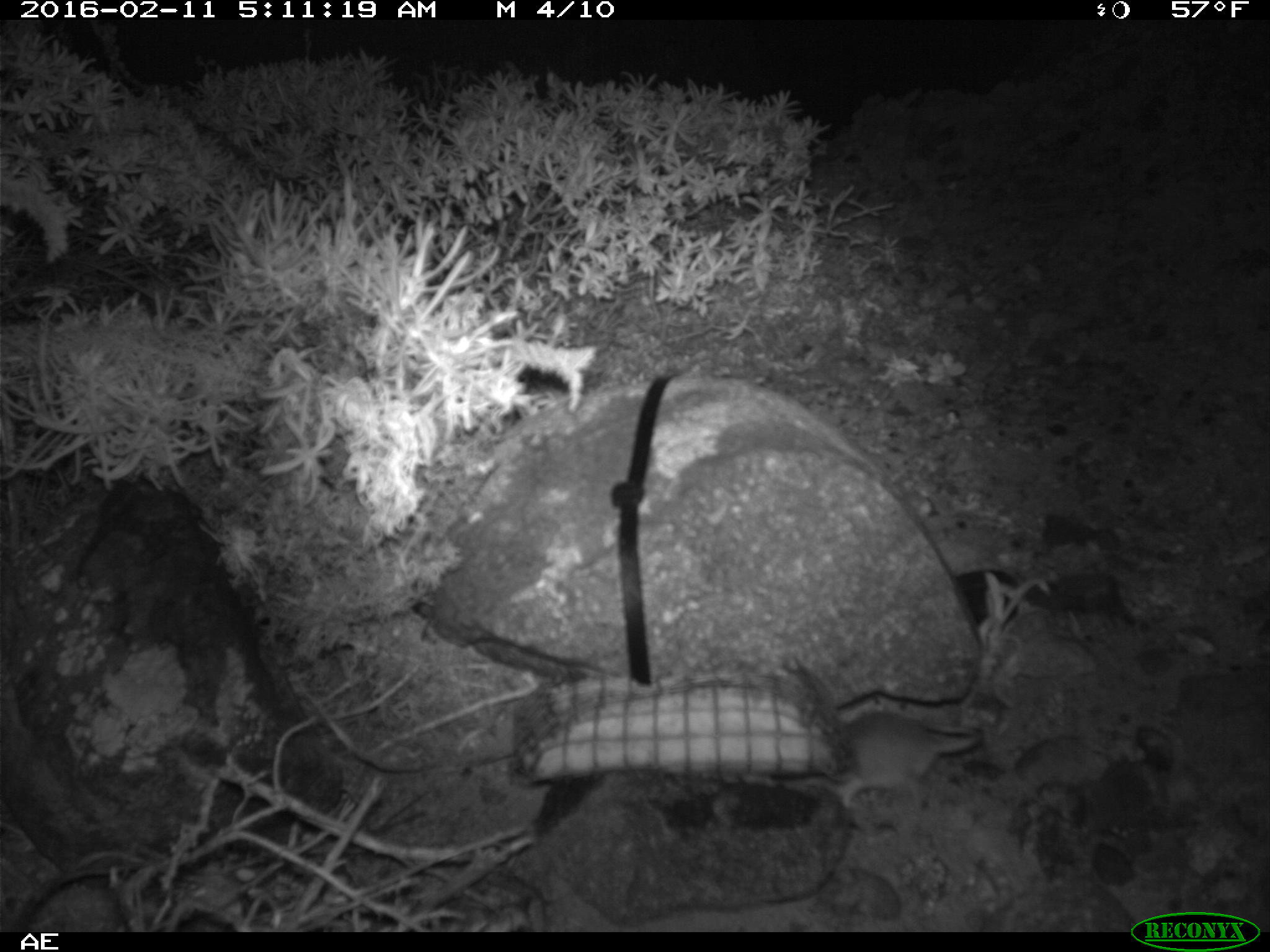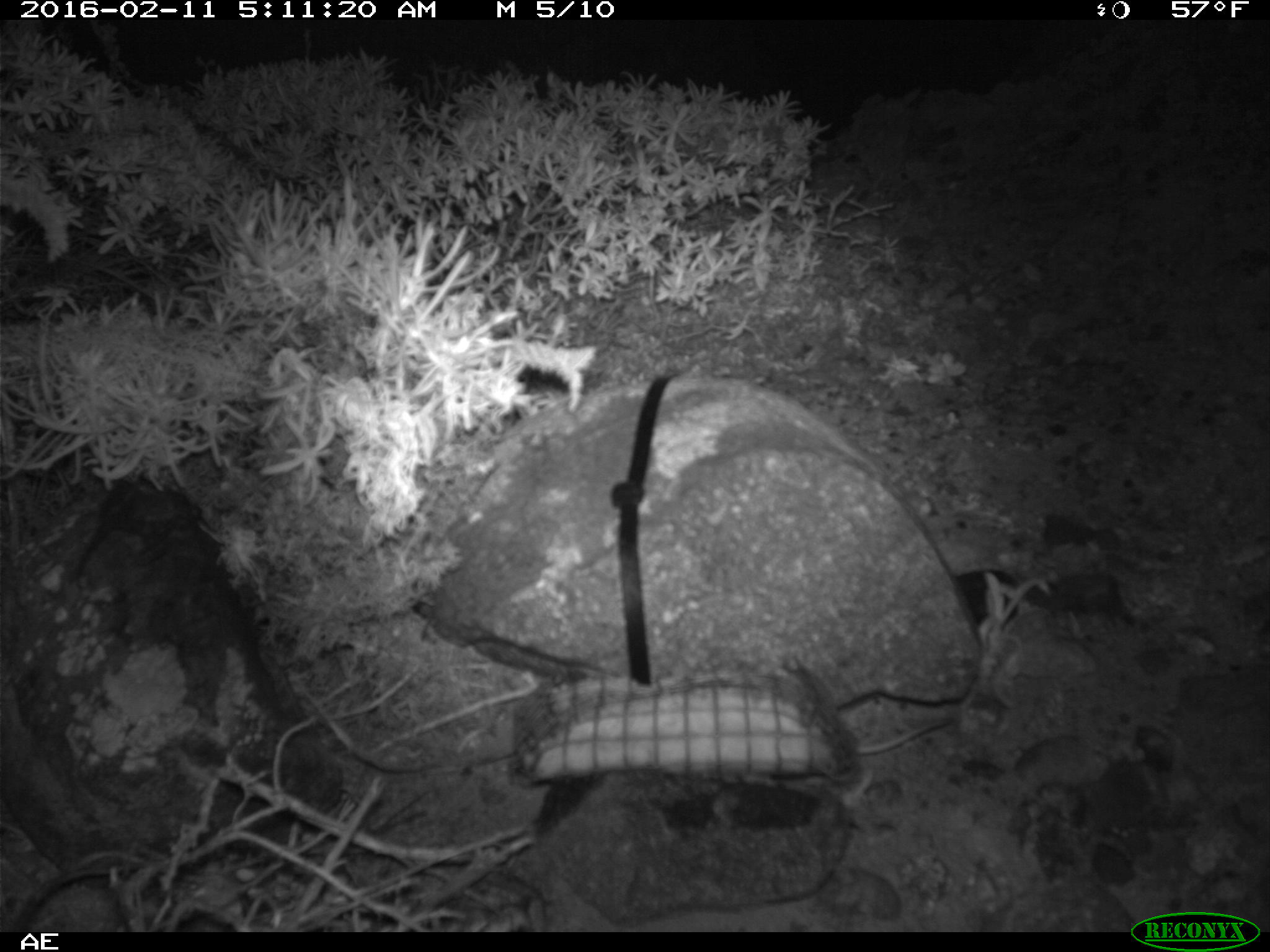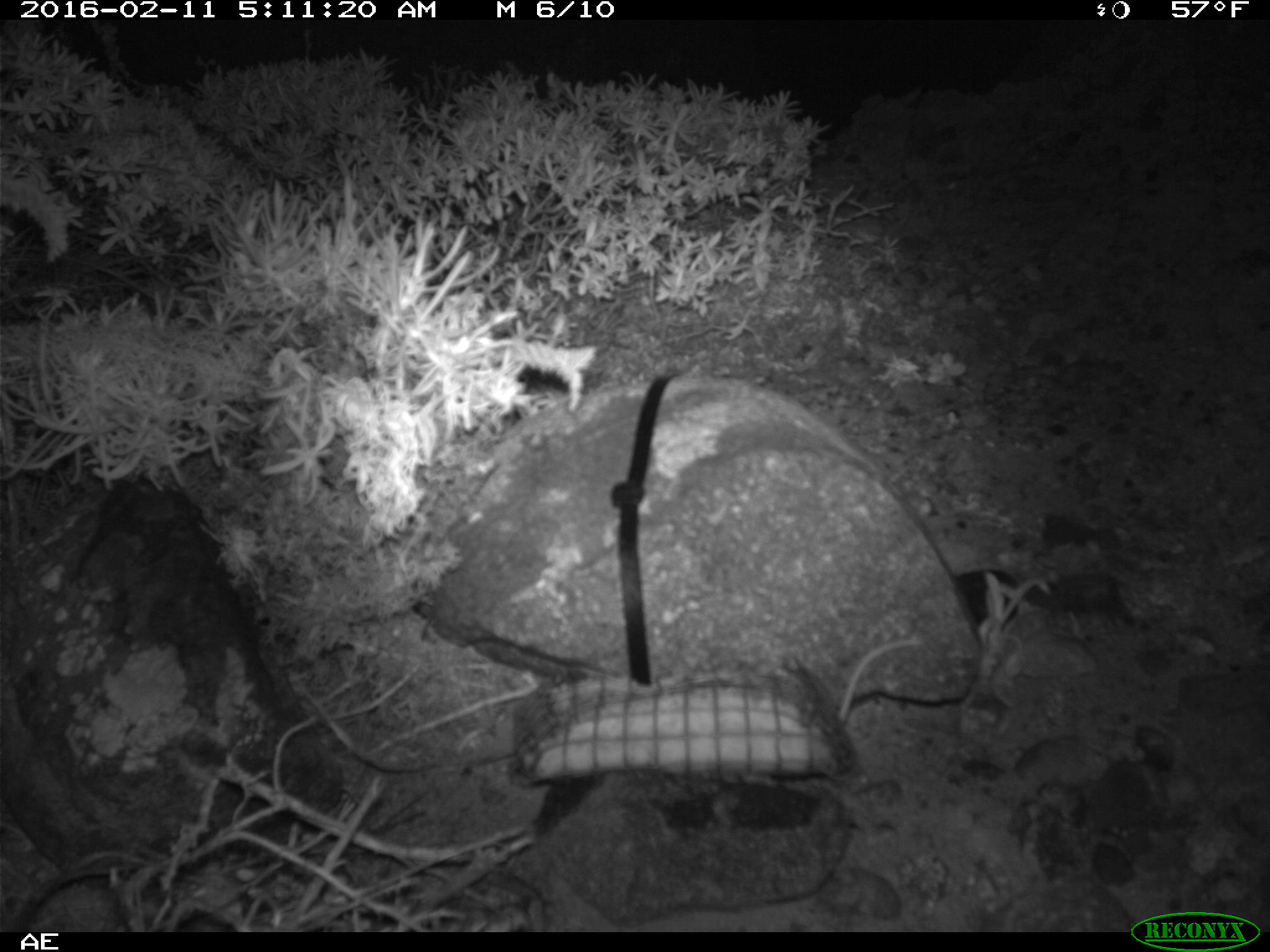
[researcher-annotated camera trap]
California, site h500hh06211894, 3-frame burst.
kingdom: Animalia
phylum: Chordata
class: Mammalia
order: Rodentia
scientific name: Rodentia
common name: rodent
Rodent (Rodentia).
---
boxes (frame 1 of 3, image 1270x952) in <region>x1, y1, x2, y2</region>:
rodent: <region>824, 710, 985, 809</region>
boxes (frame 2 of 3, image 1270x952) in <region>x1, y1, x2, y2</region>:
rodent: <region>850, 716, 951, 754</region>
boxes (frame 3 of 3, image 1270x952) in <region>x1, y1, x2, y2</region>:
rodent: <region>832, 630, 924, 729</region>